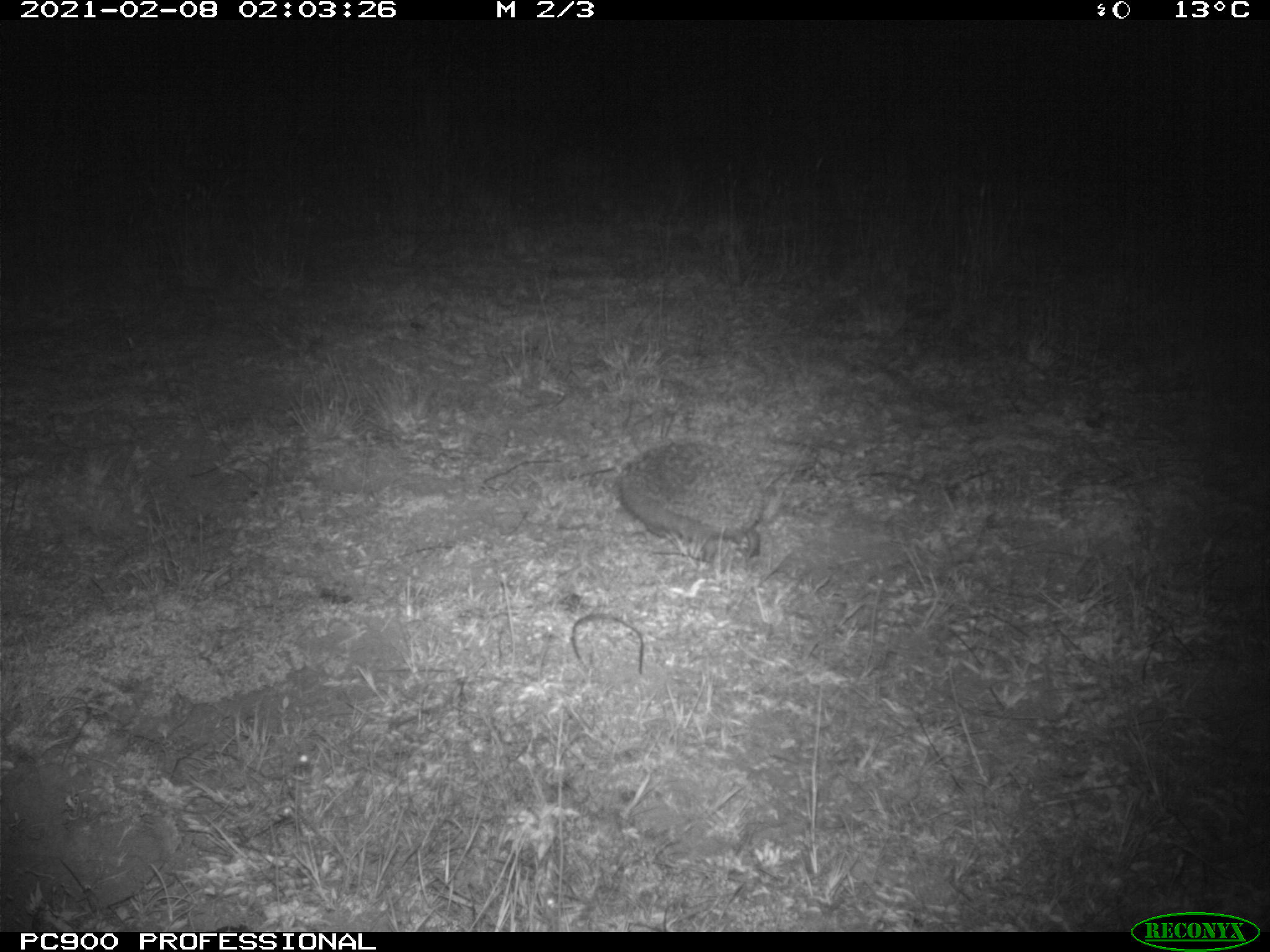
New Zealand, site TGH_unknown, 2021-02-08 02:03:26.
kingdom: Animalia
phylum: Chordata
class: Mammalia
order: Eulipotyphla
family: Erinaceidae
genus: Erinaceus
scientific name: Erinaceus europaeus europaeus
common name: european hedgehog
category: hedgehog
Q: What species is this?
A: Hedgehog (european hedgehog) (Erinaceus europaeus europaeus).